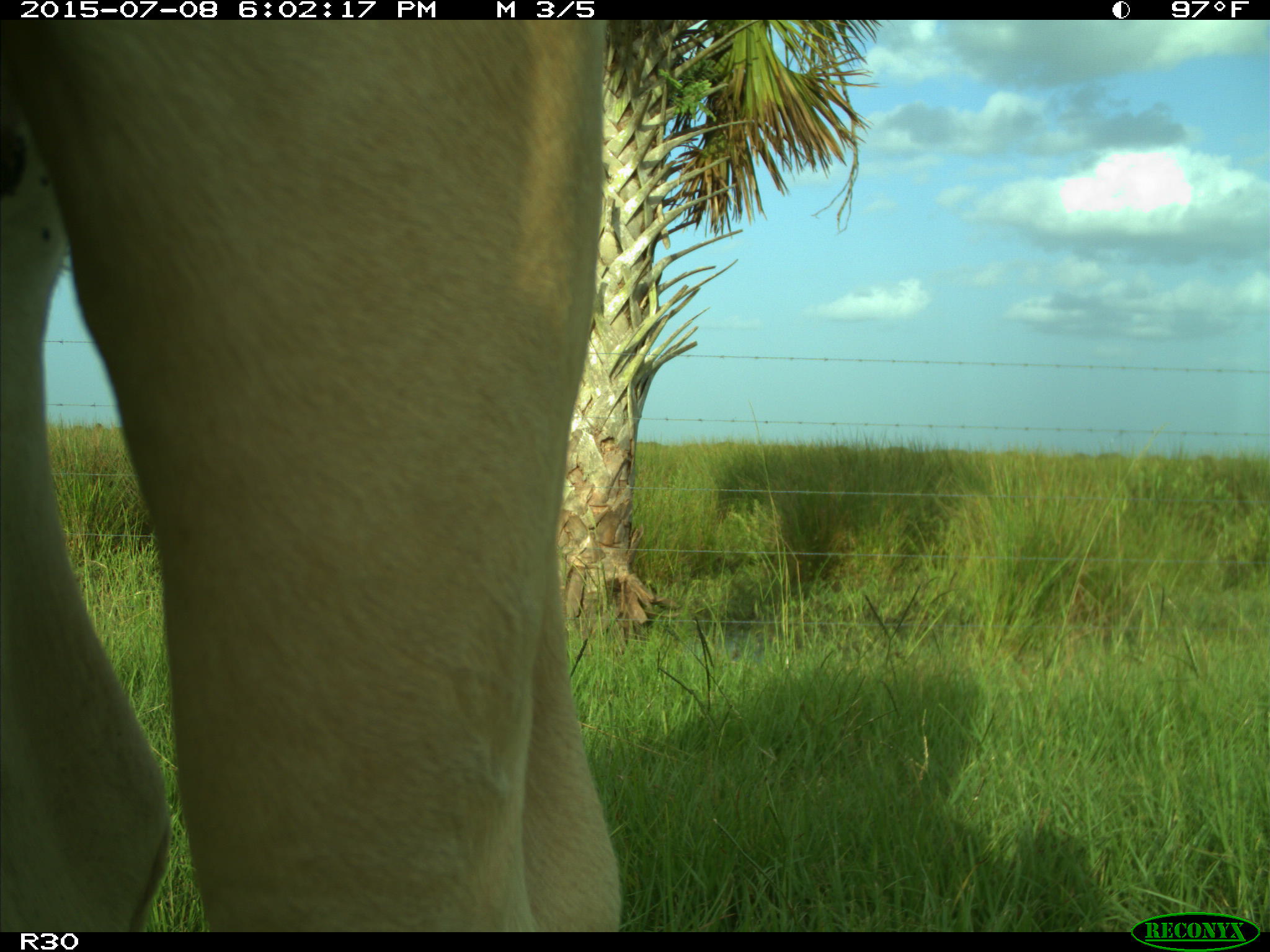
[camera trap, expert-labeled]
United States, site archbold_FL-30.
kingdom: Animalia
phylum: Chordata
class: Mammalia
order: Artiodactyla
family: Bovidae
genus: Bos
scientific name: Bos taurus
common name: domestic cow